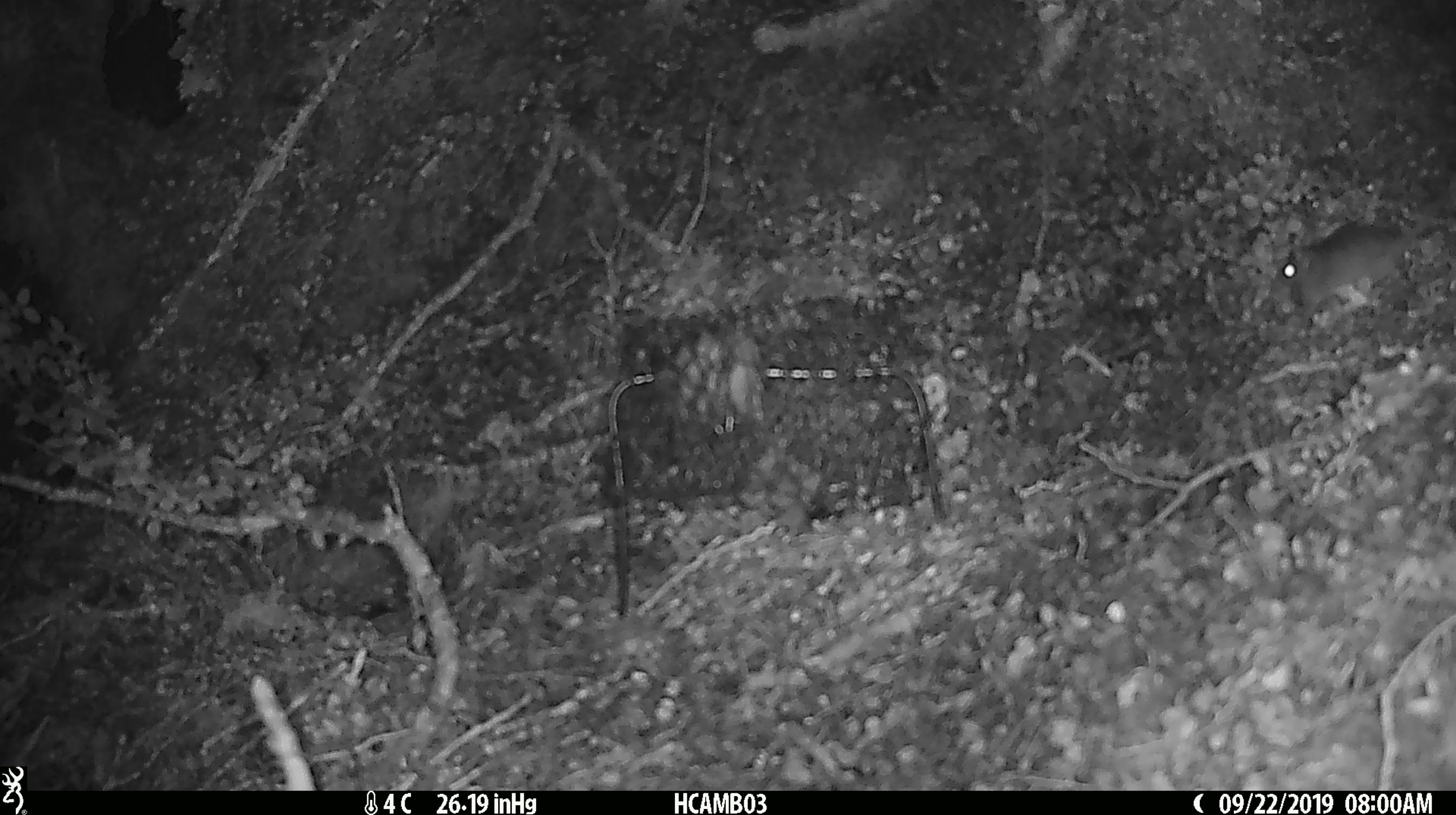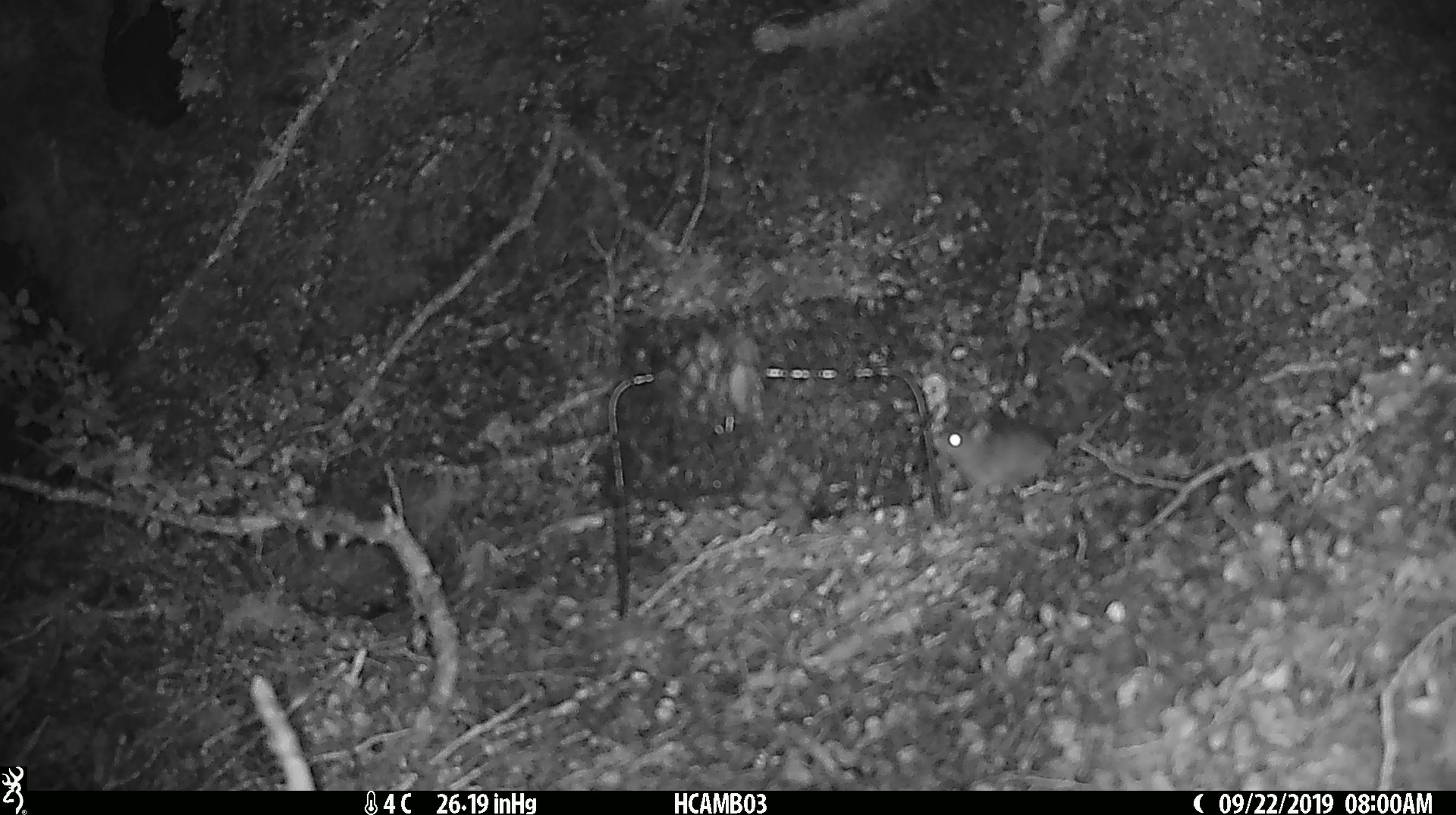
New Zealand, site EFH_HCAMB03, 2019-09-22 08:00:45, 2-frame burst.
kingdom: Animalia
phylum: Chordata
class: Mammalia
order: Rodentia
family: Muridae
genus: Mus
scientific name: Mus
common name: mouse